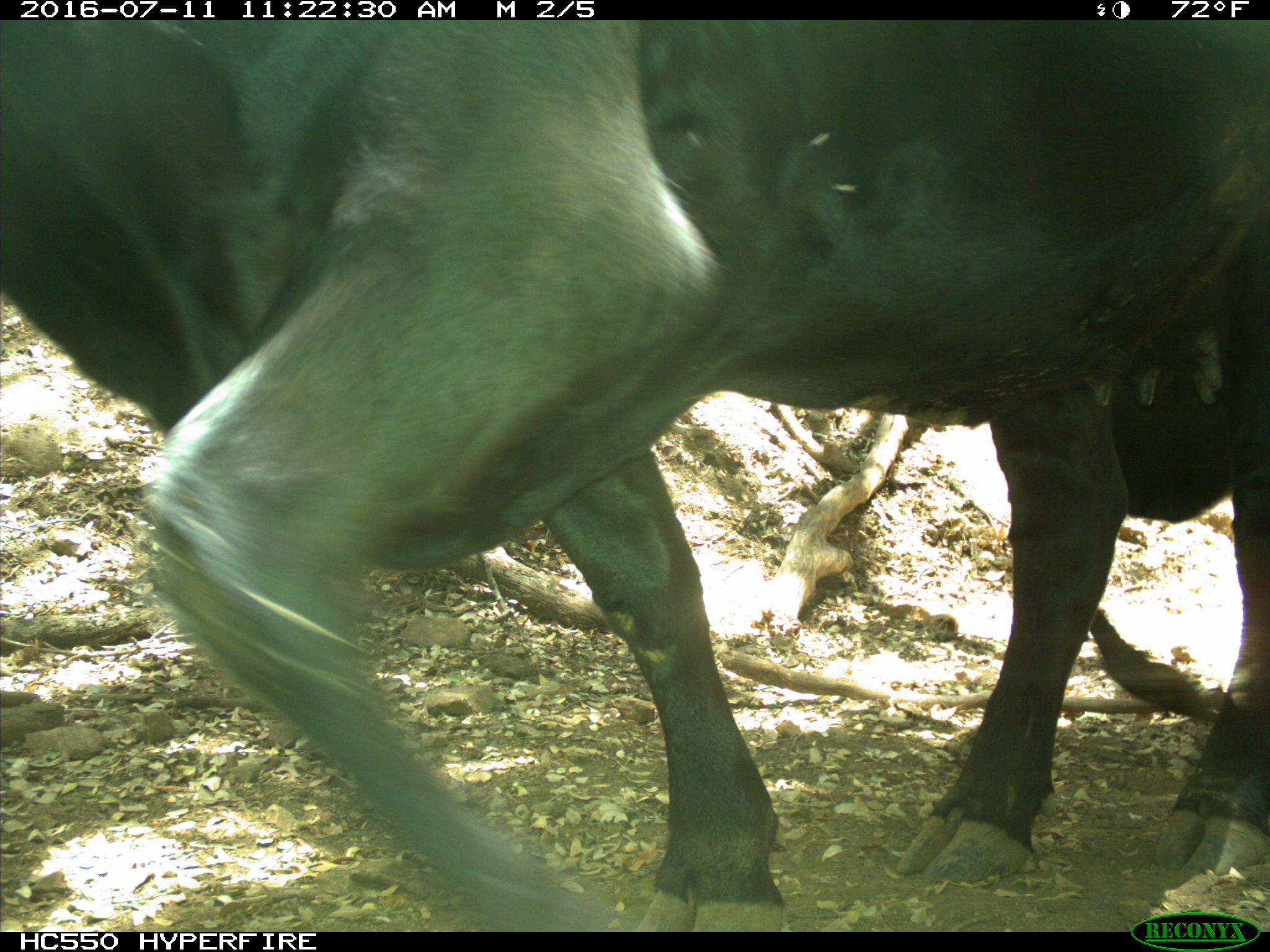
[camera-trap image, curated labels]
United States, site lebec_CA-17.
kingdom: Animalia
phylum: Chordata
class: Mammalia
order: Artiodactyla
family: Bovidae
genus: Bos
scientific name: Bos taurus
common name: domestic cow